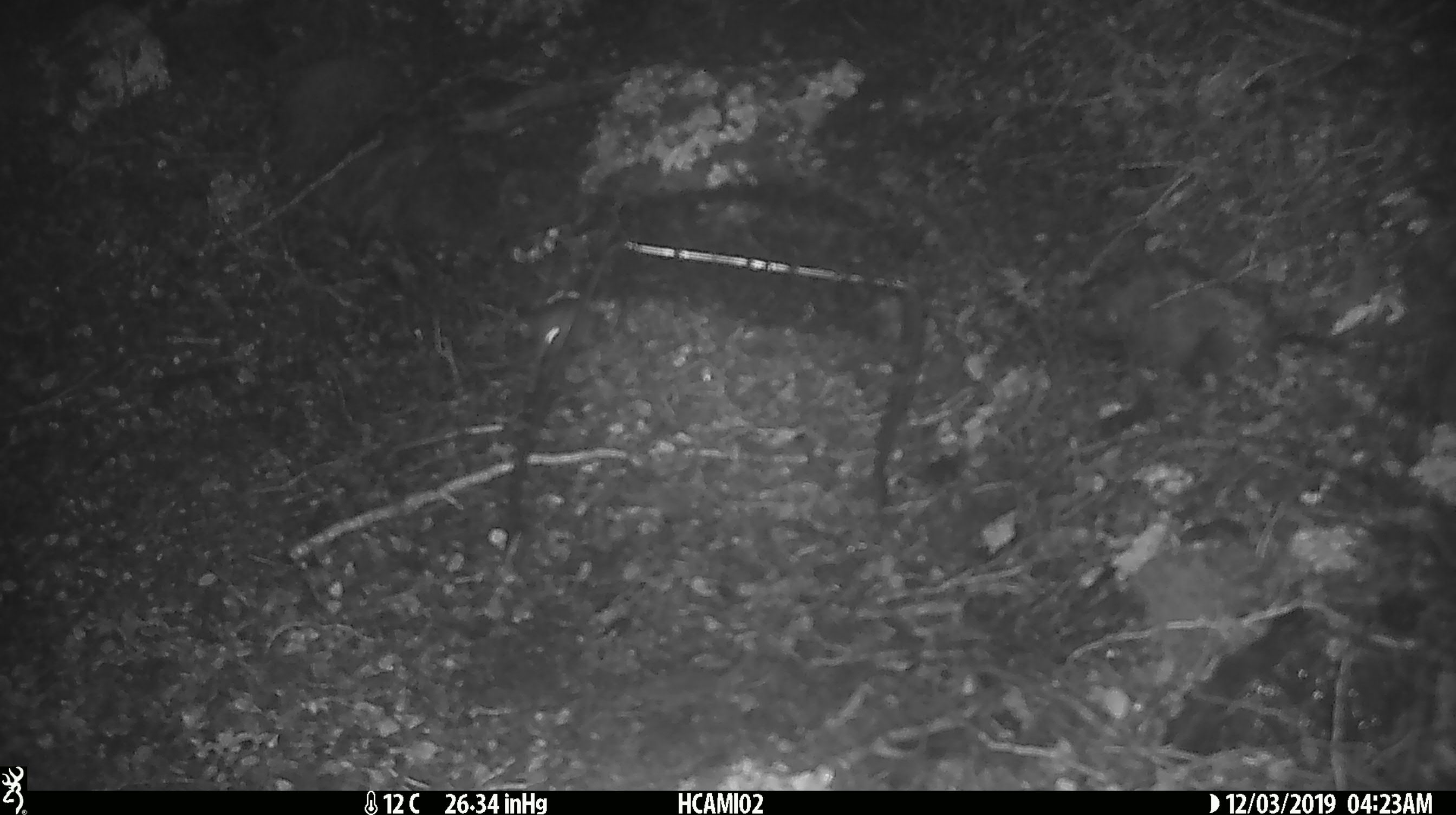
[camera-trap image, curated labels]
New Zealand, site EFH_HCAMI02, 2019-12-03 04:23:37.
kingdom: Animalia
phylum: Chordata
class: Mammalia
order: Rodentia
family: Muridae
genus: Mus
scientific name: Mus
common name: mouse